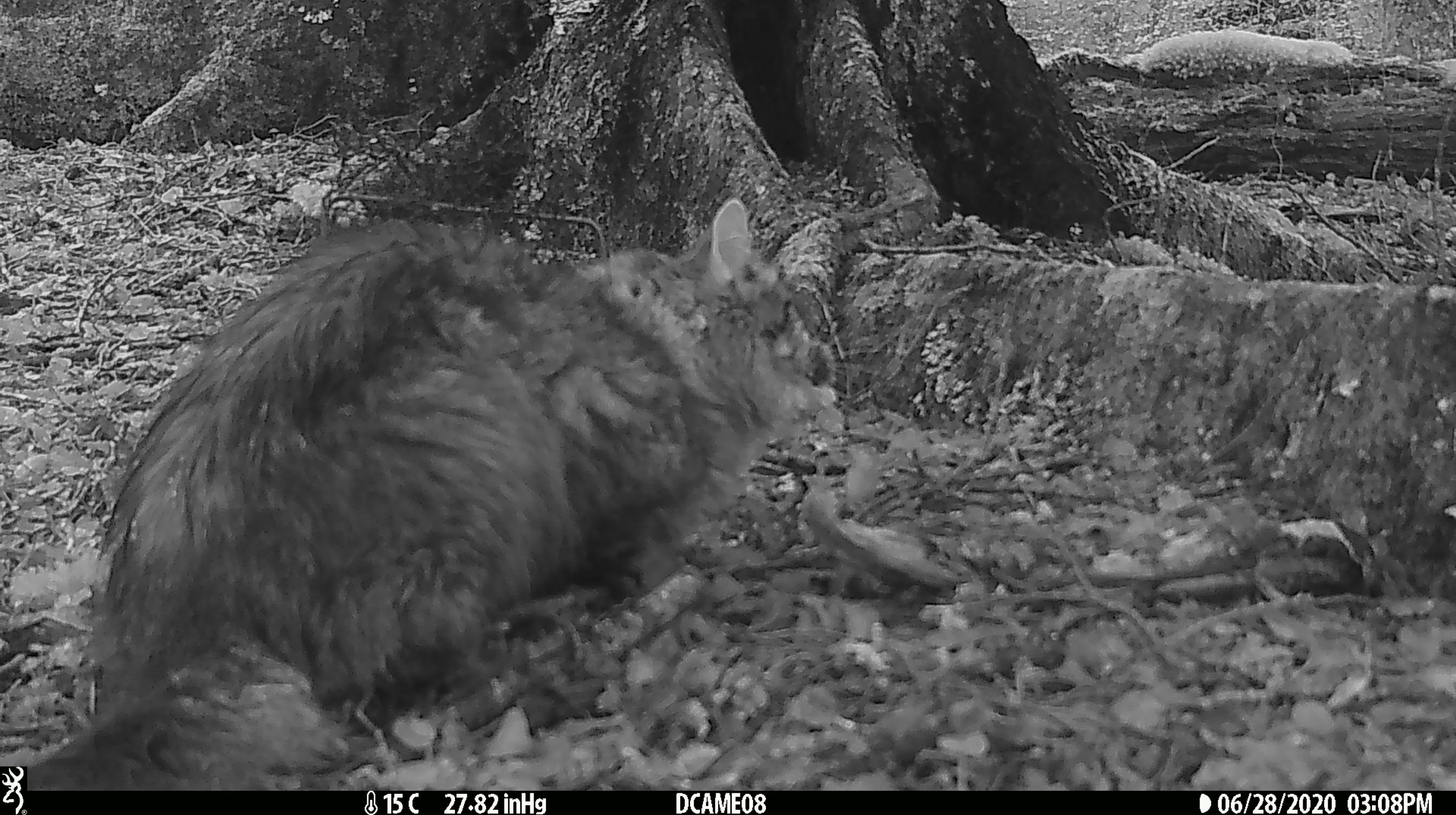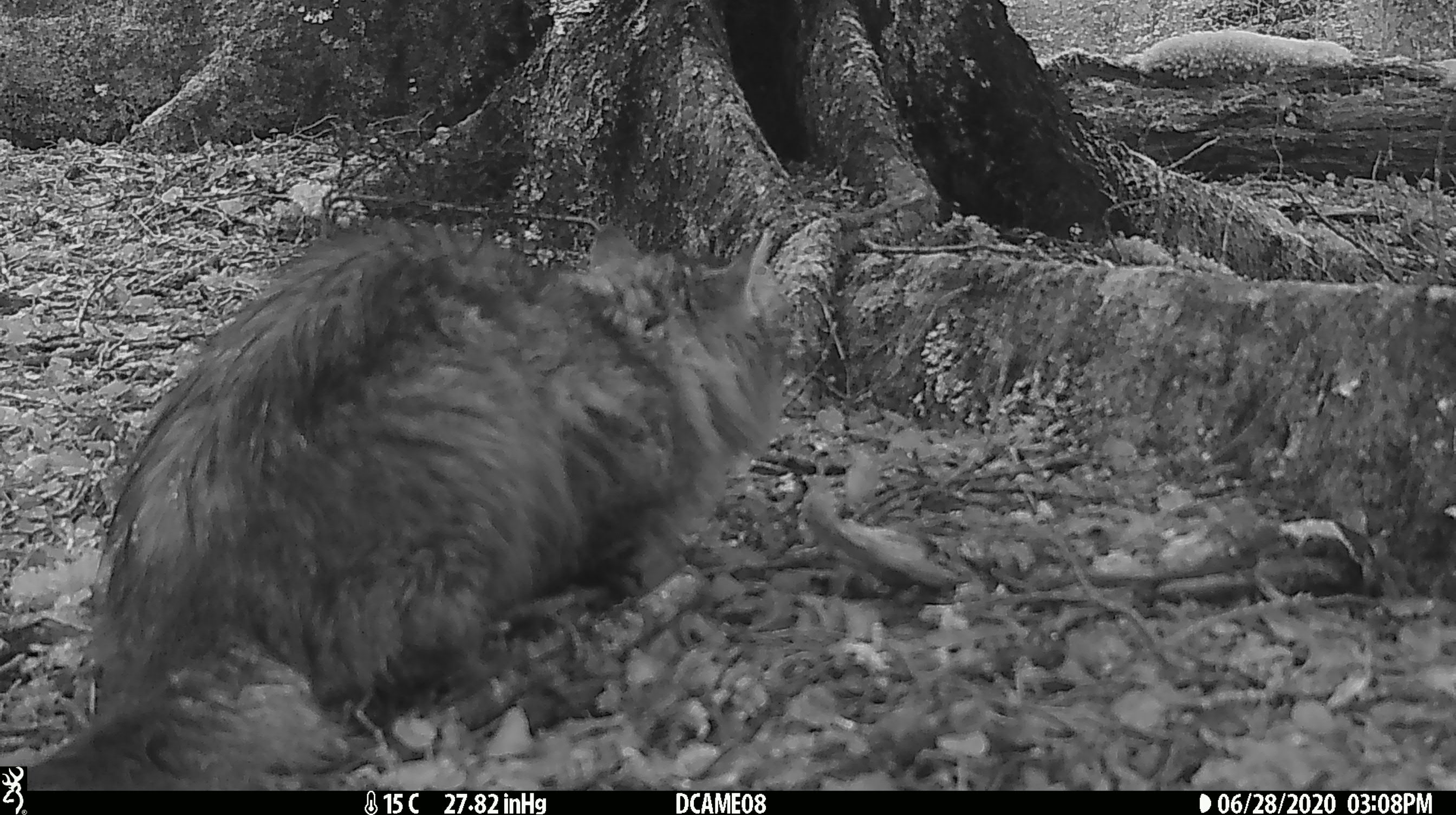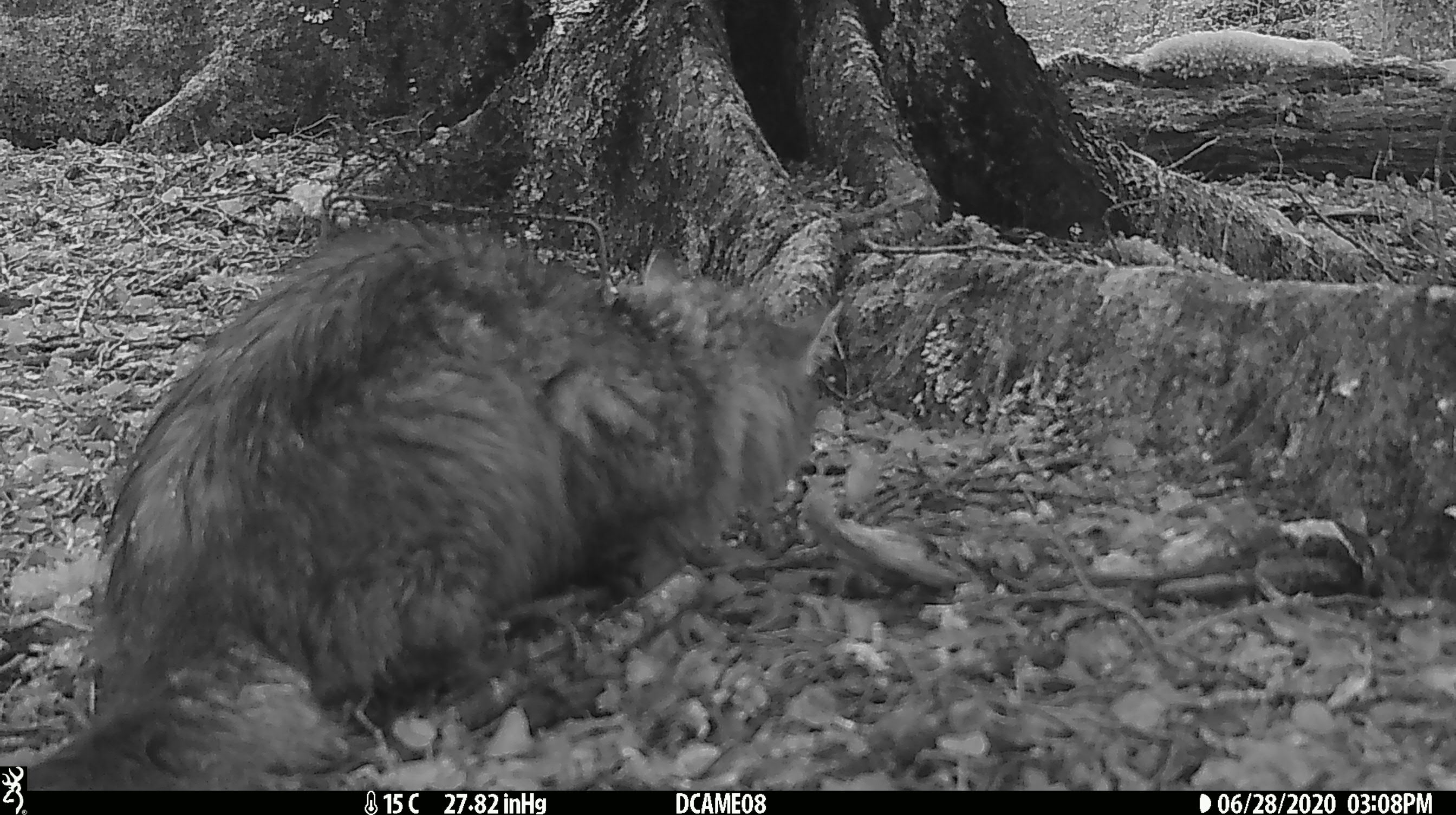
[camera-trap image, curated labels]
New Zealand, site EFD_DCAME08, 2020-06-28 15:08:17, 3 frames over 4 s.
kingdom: Animalia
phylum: Chordata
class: Mammalia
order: Carnivora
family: Felidae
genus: Felis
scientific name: Felis catus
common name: domestic cat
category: cat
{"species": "cat (domestic cat) (Felis catus)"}